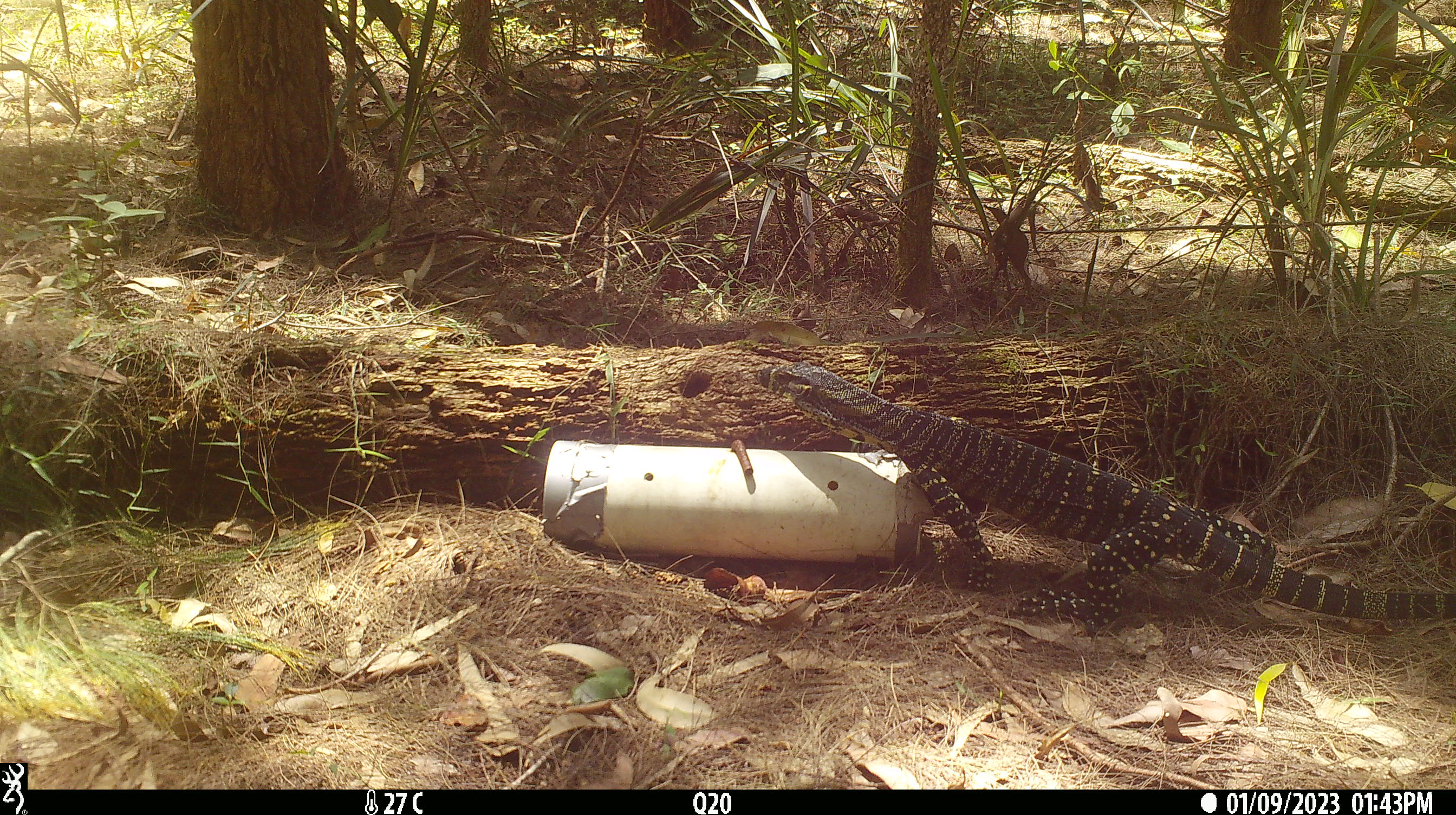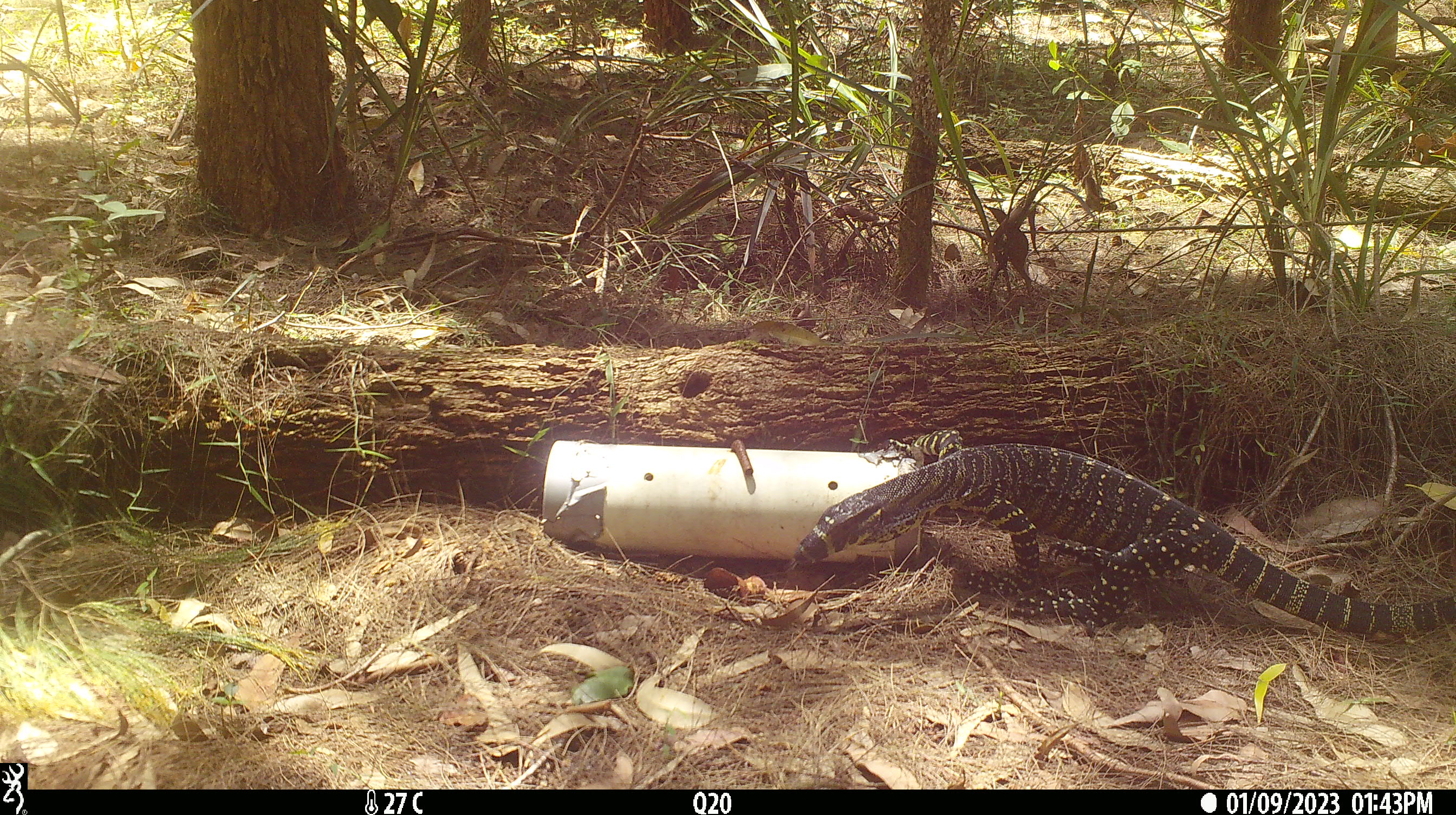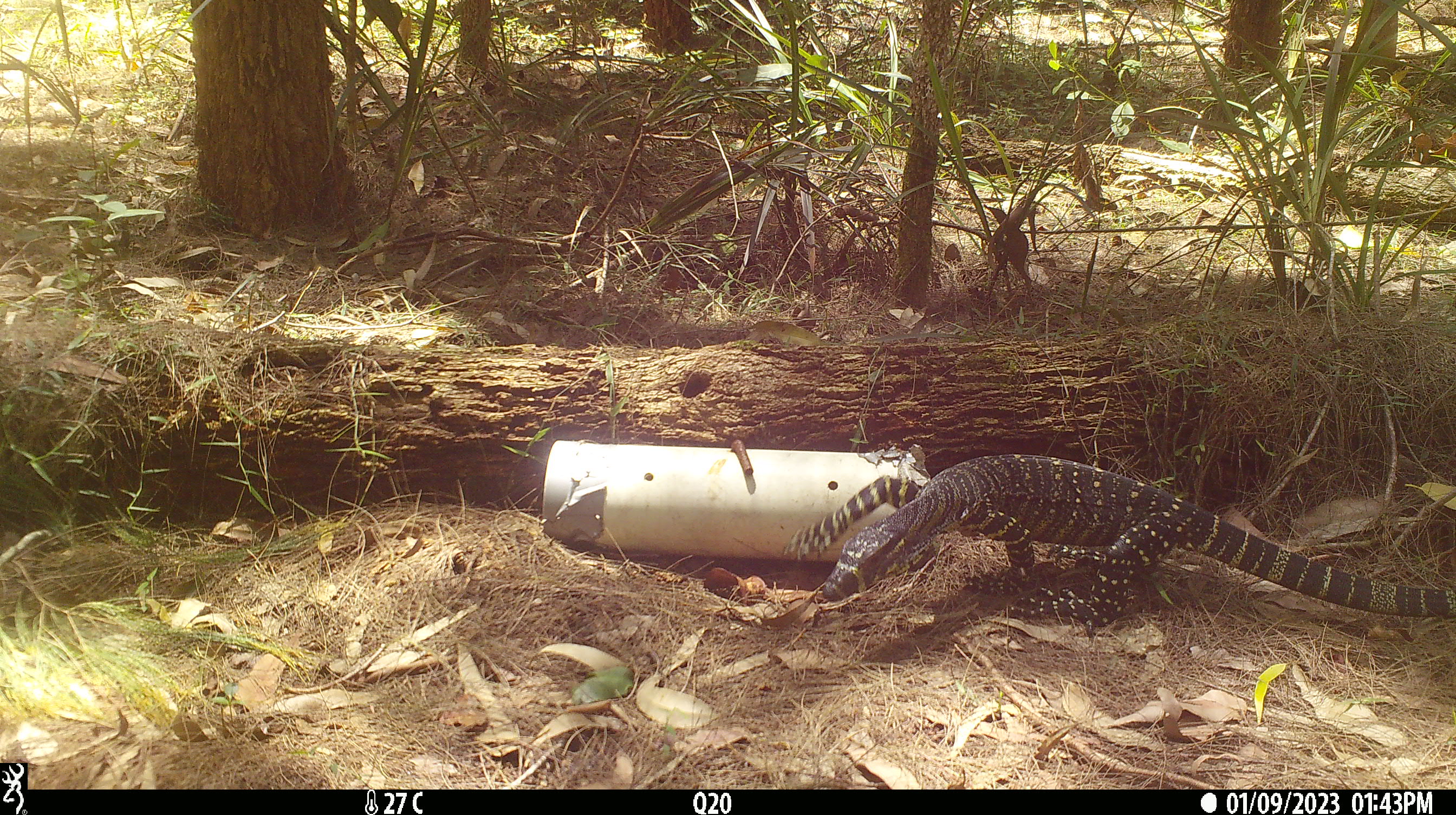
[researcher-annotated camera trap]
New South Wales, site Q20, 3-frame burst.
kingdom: Animalia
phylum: Chordata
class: Reptilia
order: Squamata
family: Varanidae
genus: Varanus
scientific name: Varanus varius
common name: lace monitor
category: goanna